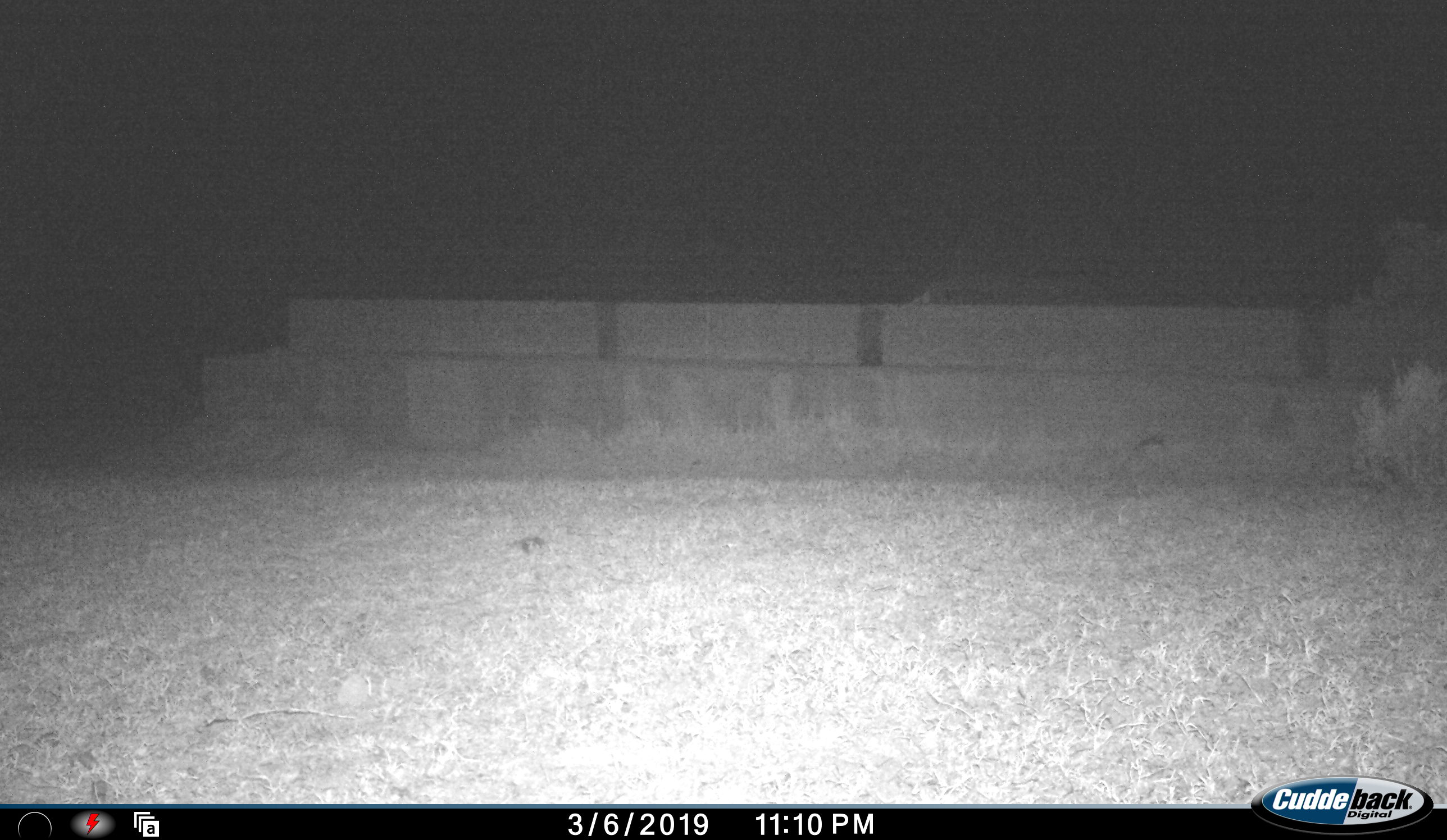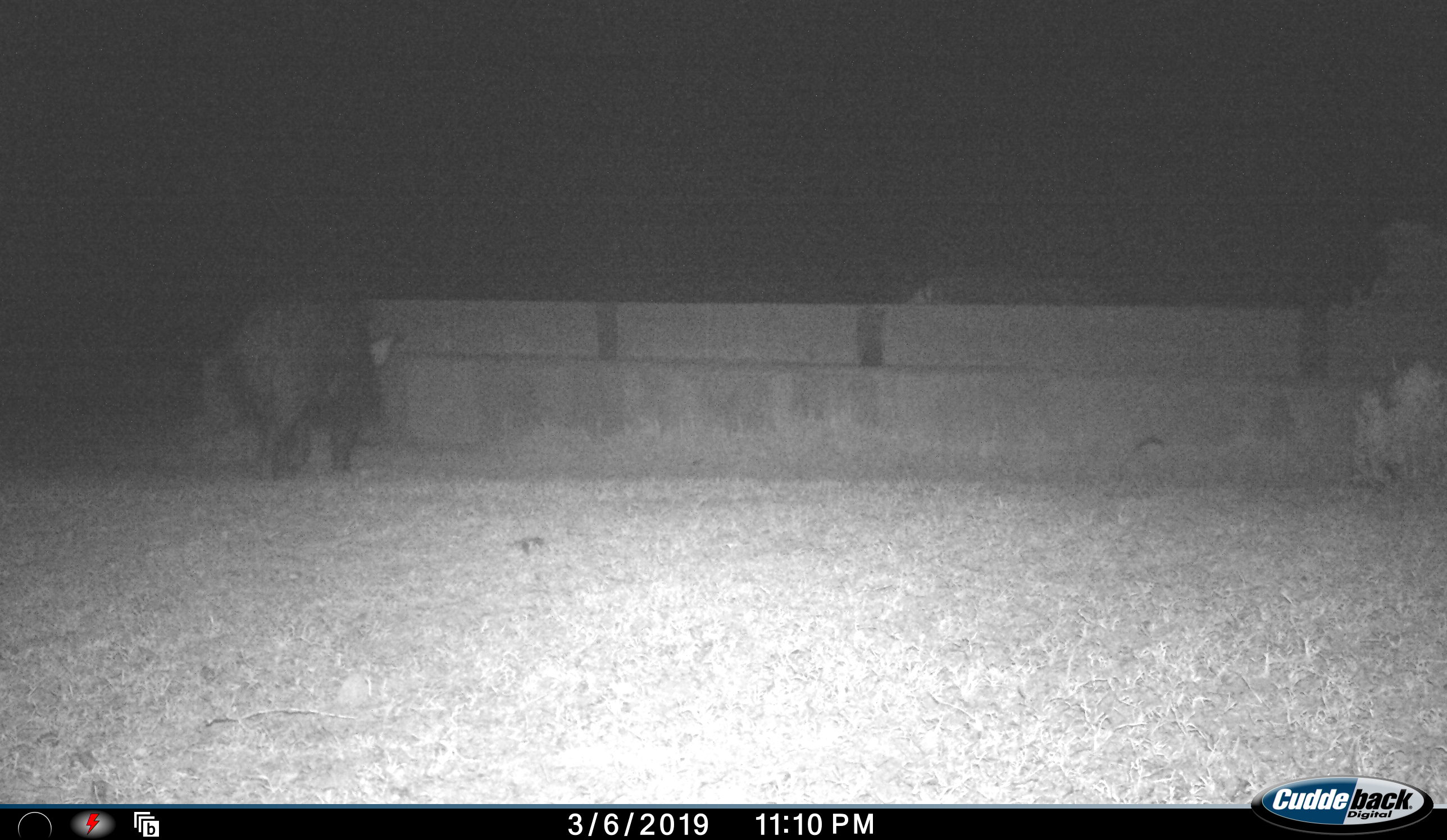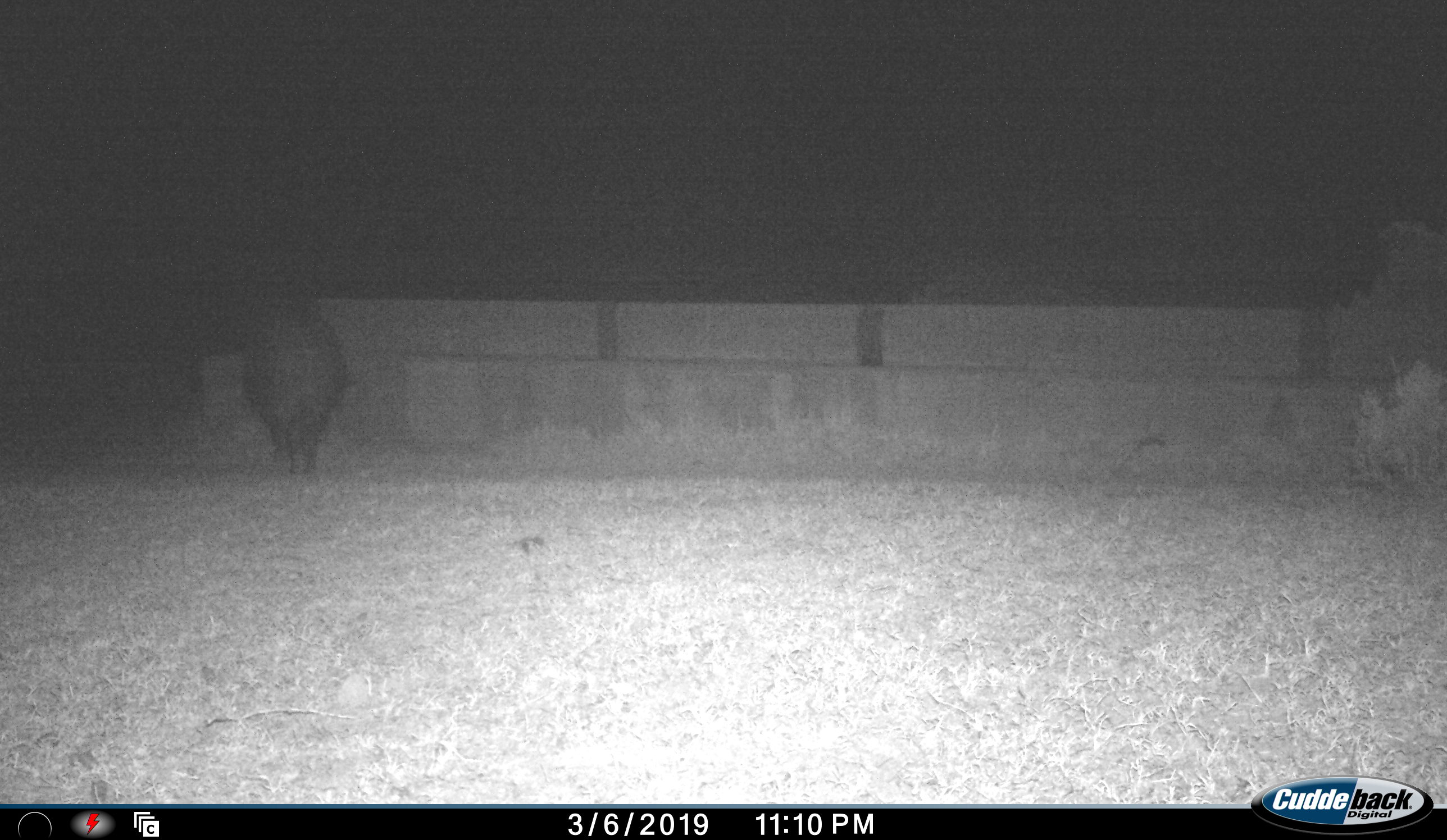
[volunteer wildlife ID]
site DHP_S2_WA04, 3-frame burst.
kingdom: Animalia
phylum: Chordata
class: Mammalia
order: Artiodactyla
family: Suidae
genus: Potamochoerus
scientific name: Potamochoerus larvatus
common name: bushpig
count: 1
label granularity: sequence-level